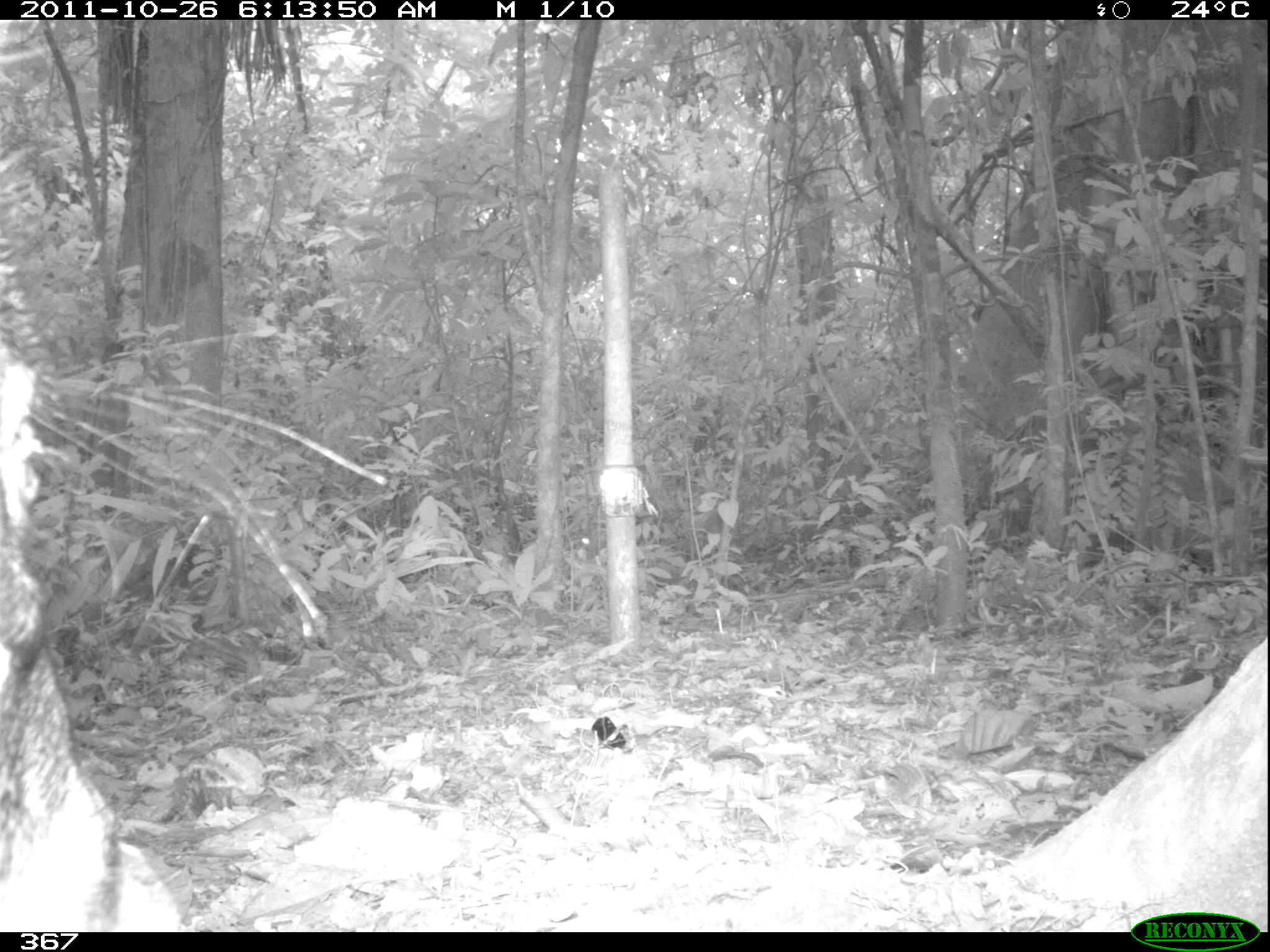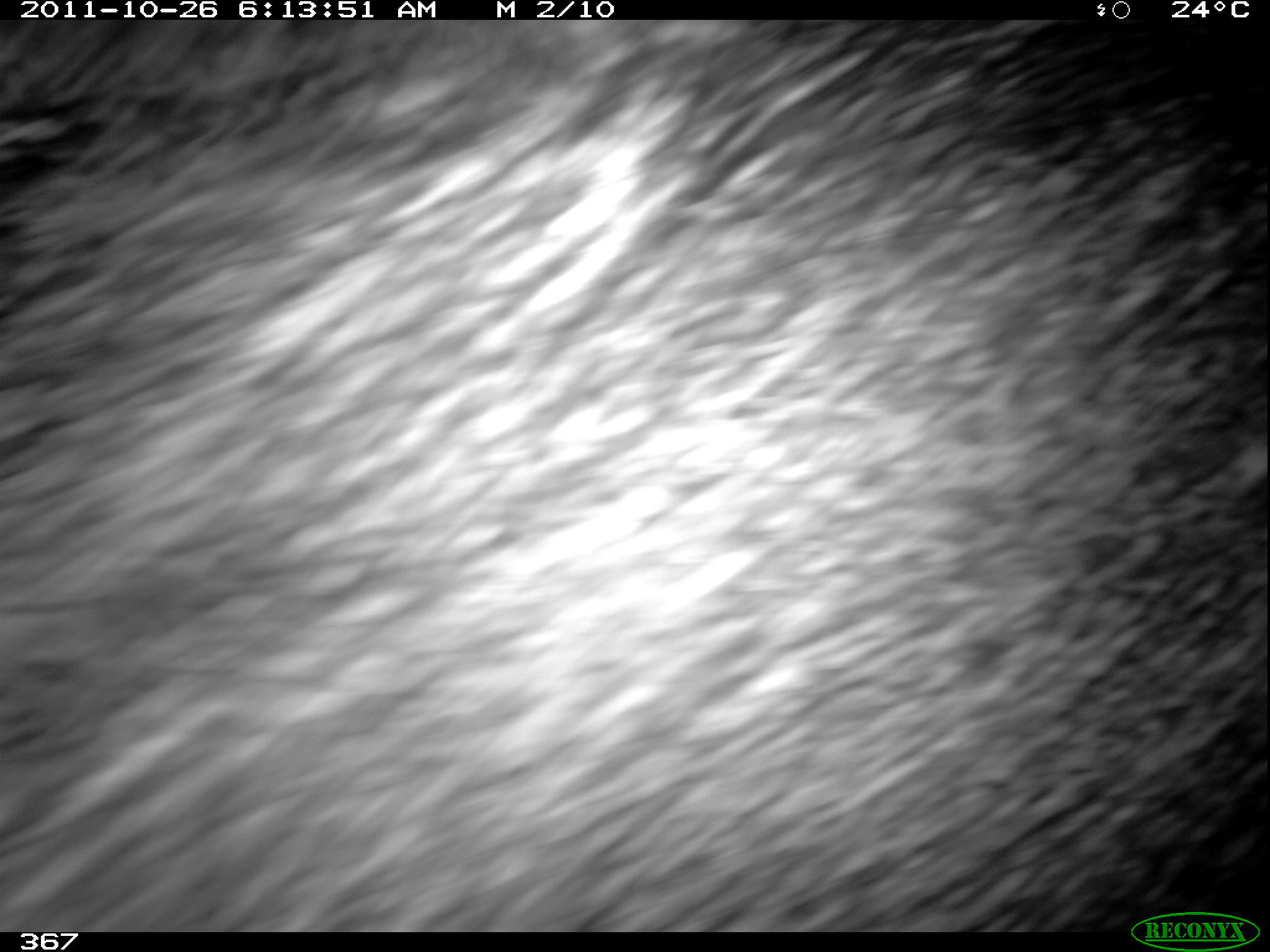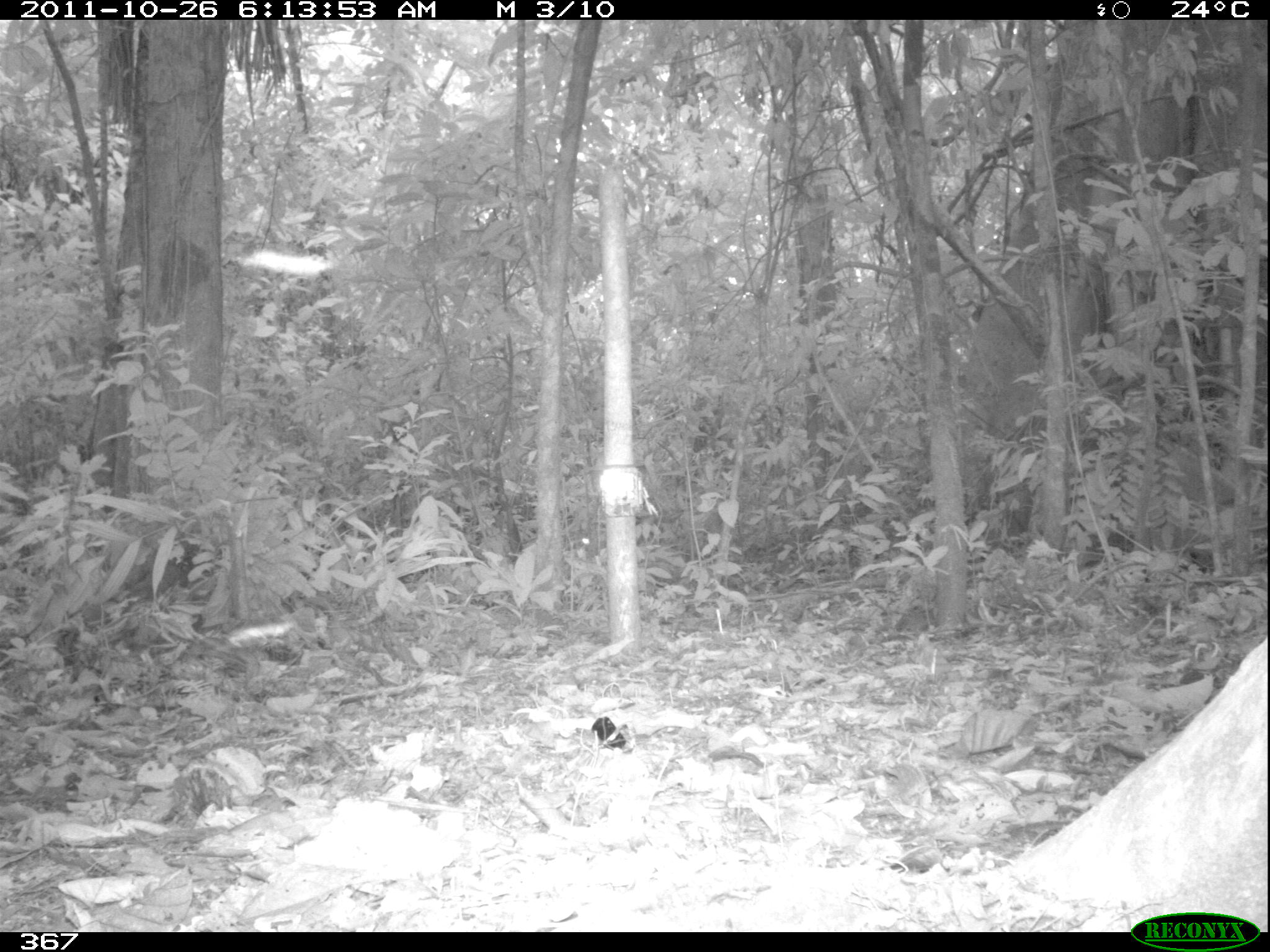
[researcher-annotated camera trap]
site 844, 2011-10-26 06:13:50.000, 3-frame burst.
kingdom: Animalia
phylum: Chordata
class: Mammalia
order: Artiodactyla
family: Tayassuidae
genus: Tayassu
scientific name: Tayassu pecari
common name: white-lipped peccary